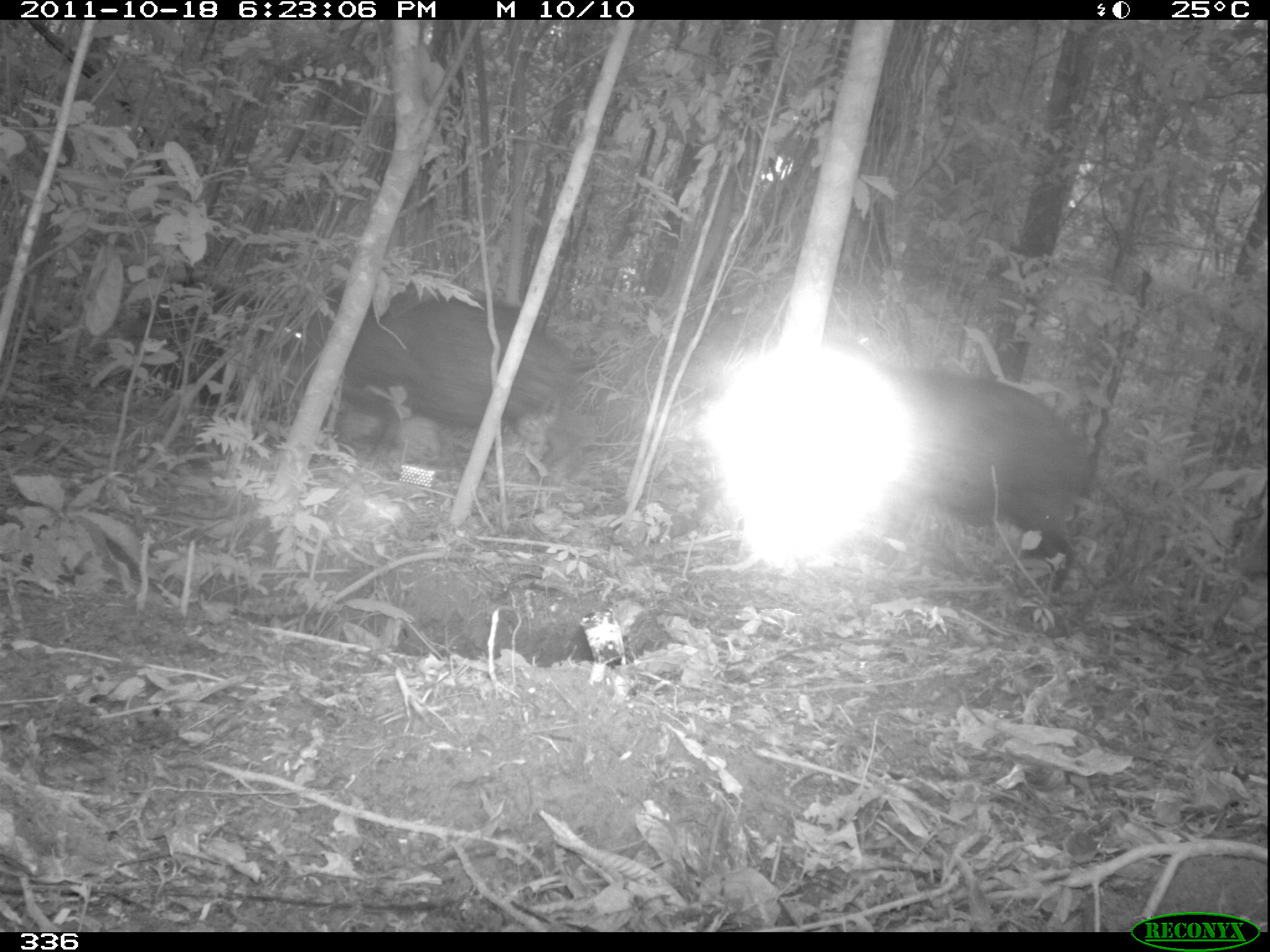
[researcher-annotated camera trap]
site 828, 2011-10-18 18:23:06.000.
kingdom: Animalia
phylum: Chordata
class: Mammalia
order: Artiodactyla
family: Tayassuidae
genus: Tayassu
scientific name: Tayassu pecari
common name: white-lipped peccary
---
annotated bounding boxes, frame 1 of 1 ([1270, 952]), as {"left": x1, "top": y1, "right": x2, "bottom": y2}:
tayassu pecari: {"left": 270, "top": 279, "right": 585, "bottom": 477}; {"left": 870, "top": 367, "right": 1093, "bottom": 516}; {"left": 138, "top": 264, "right": 268, "bottom": 408}